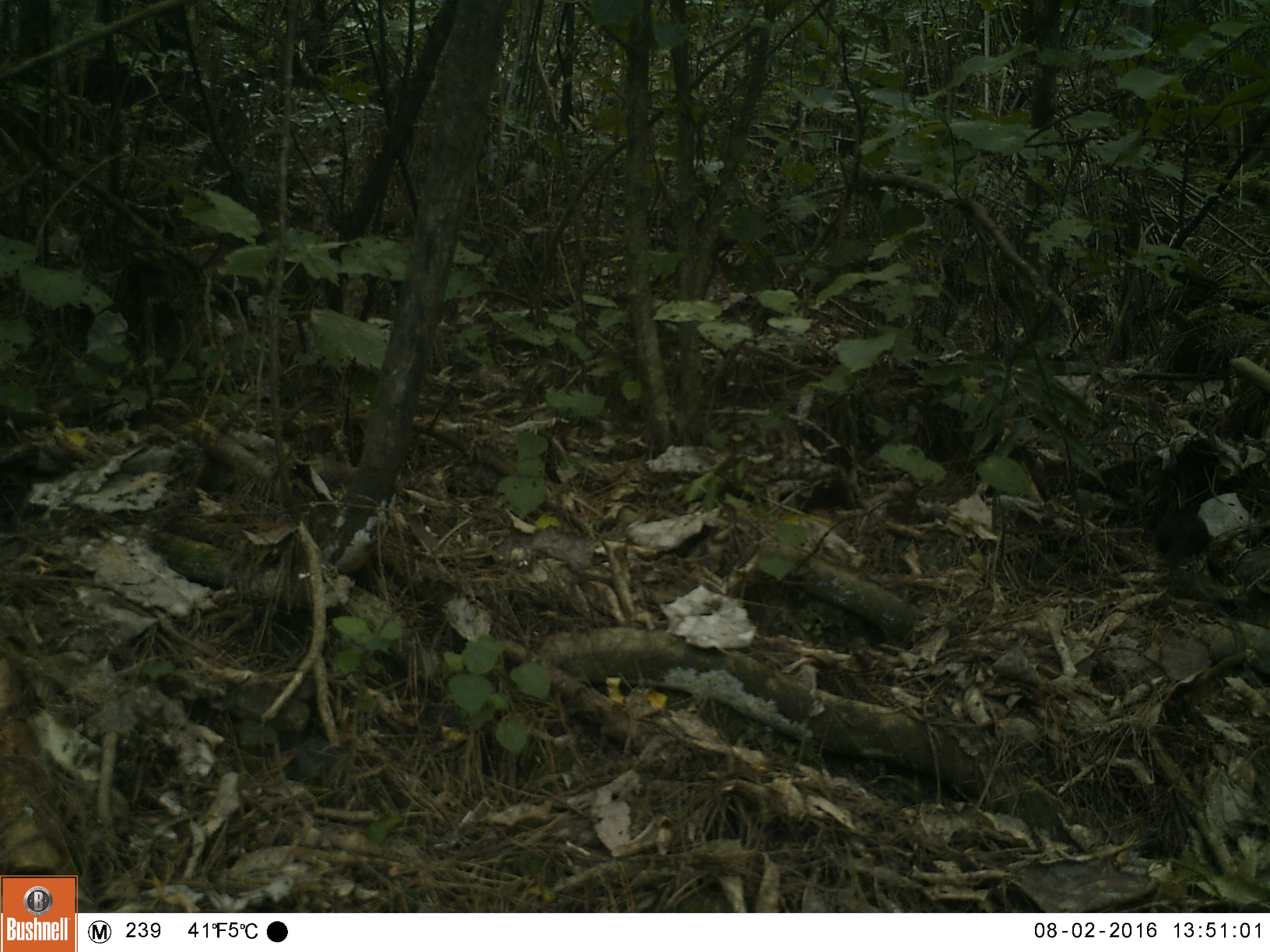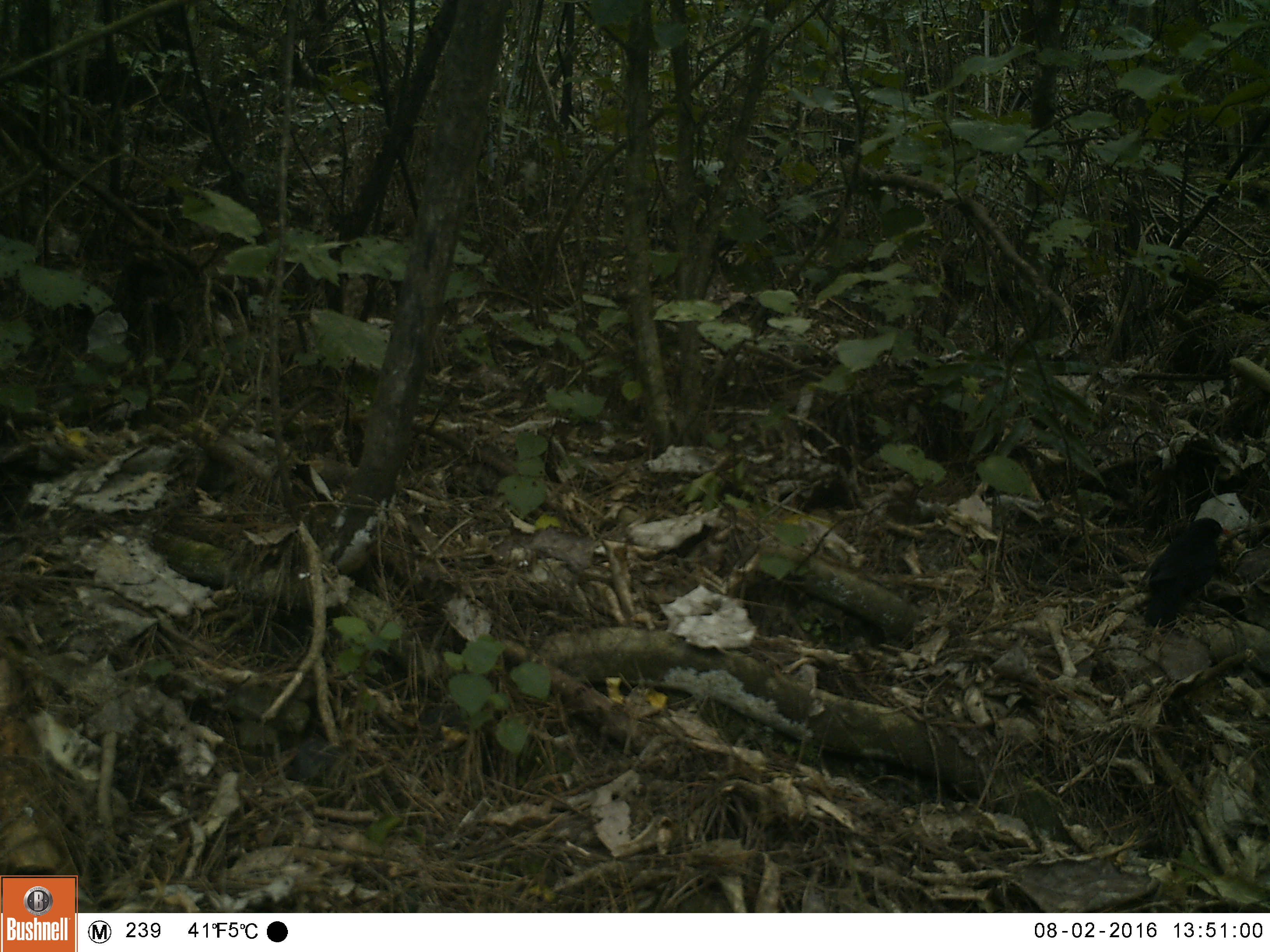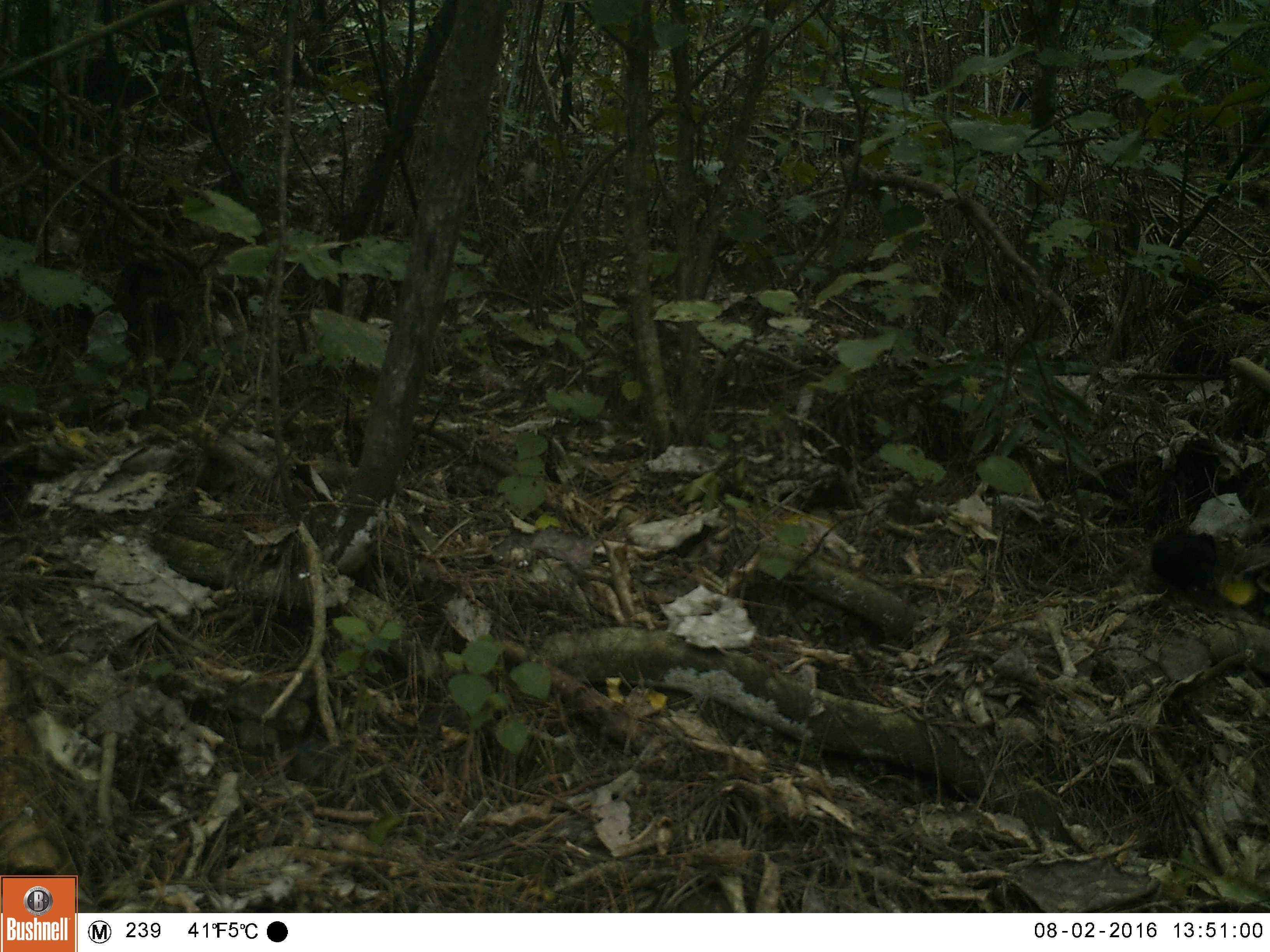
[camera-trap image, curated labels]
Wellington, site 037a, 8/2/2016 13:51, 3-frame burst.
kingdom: Animalia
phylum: Chordata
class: Aves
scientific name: Aves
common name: bird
Bird (Aves).